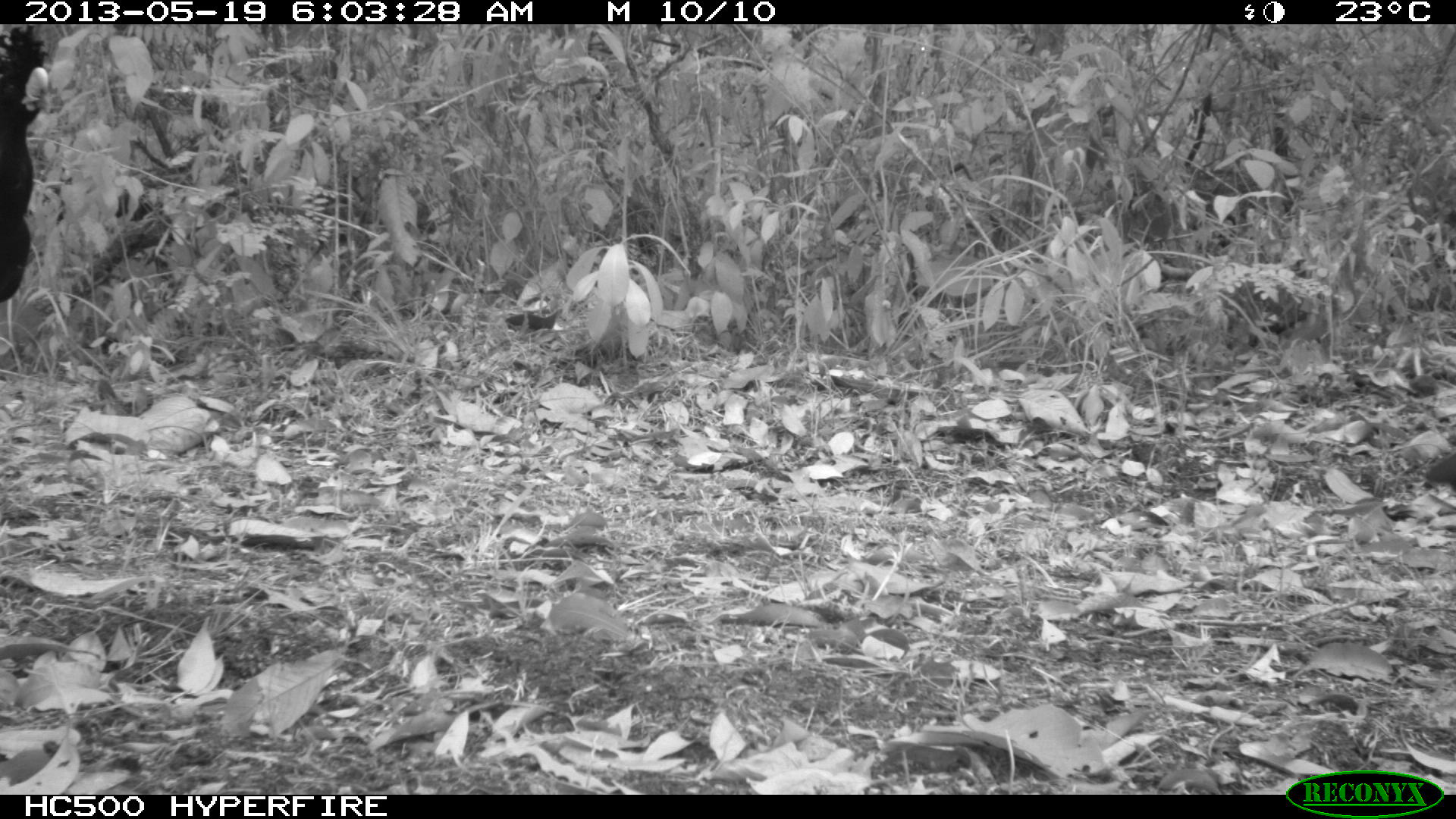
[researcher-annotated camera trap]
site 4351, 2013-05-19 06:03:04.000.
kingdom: Animalia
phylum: Chordata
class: Aves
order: Galliformes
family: Cracidae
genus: Crax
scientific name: Crax rubra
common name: great curassow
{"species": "Crax rubra (great curassow)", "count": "2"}